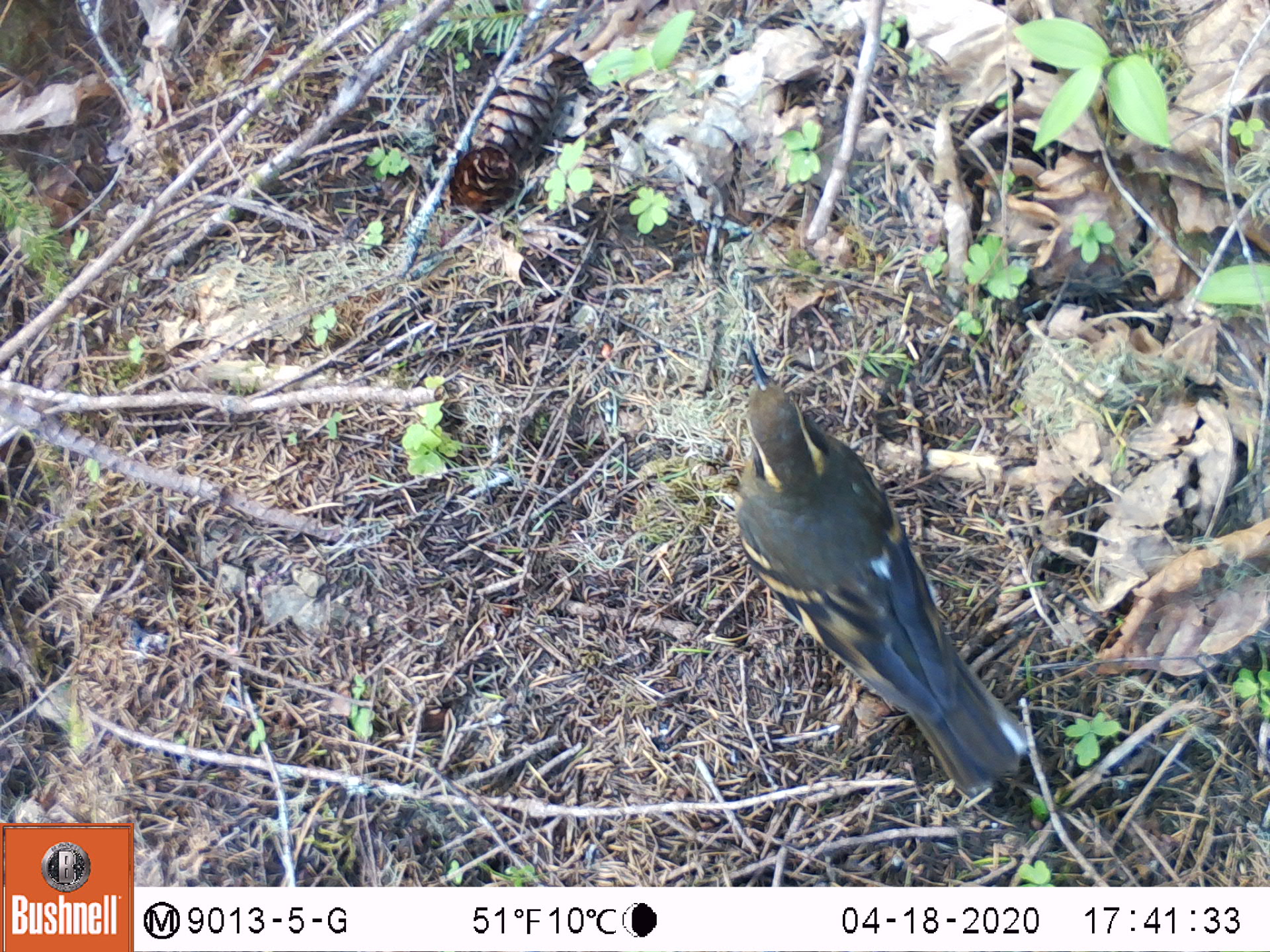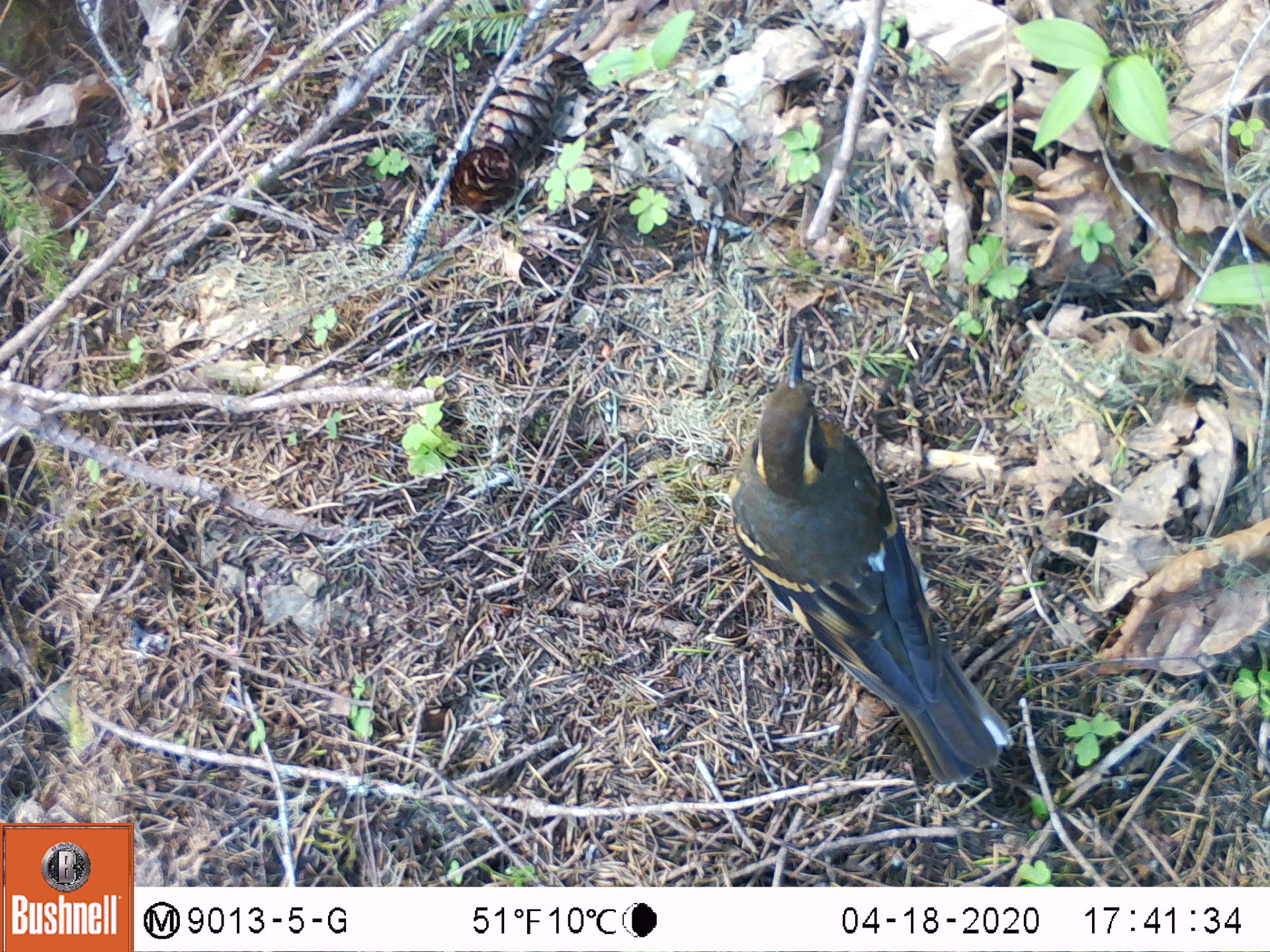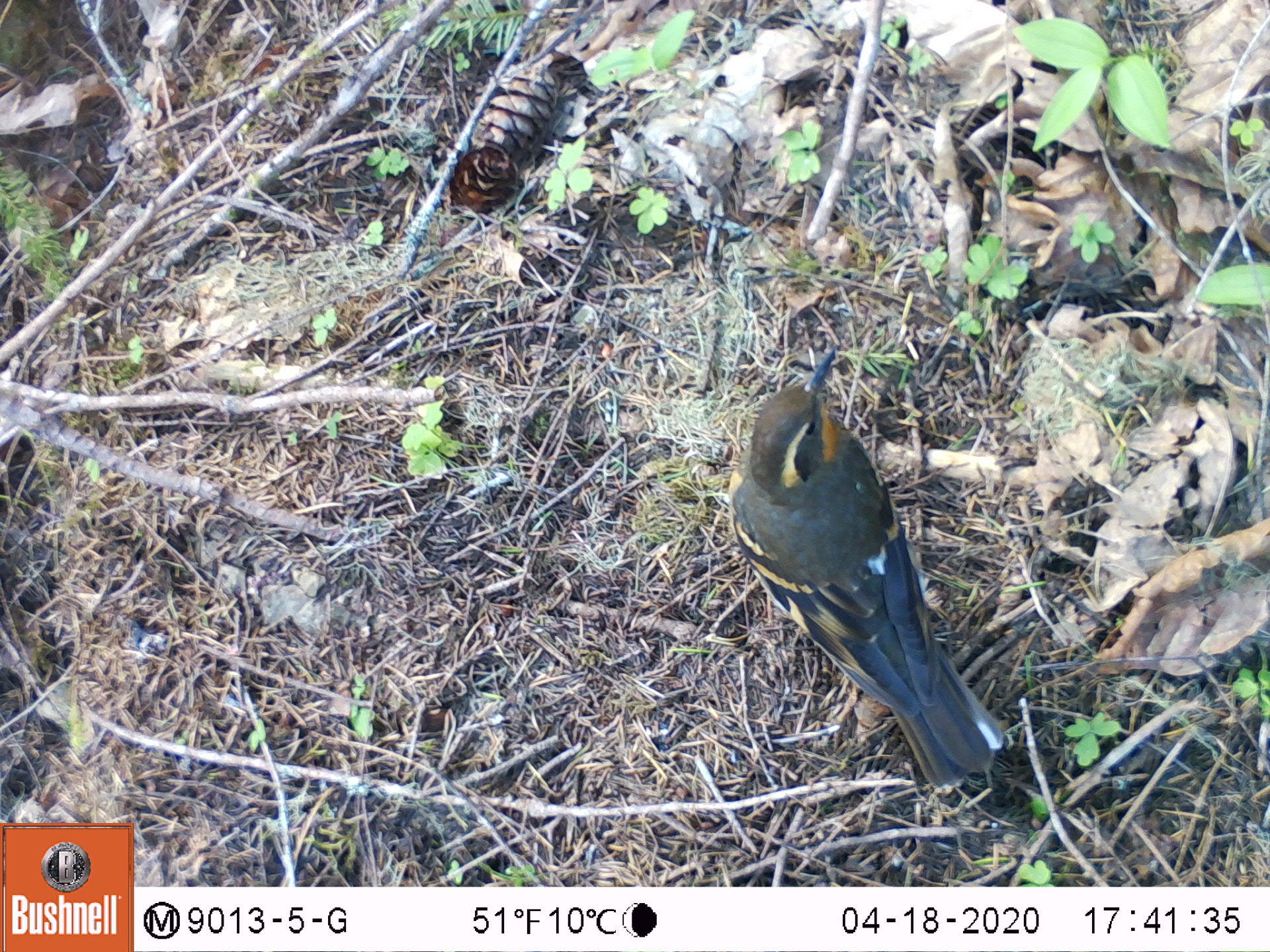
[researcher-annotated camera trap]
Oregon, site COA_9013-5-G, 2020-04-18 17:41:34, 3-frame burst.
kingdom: Animalia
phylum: Chordata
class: Aves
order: Passeriformes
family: Turdidae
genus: Ixoreus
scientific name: Ixoreus naevius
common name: varied thrush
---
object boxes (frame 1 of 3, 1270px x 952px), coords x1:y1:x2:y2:
varied thrush: 737:352:1031:788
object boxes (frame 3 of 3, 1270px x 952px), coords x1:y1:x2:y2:
varied thrush: 732:346:1002:795